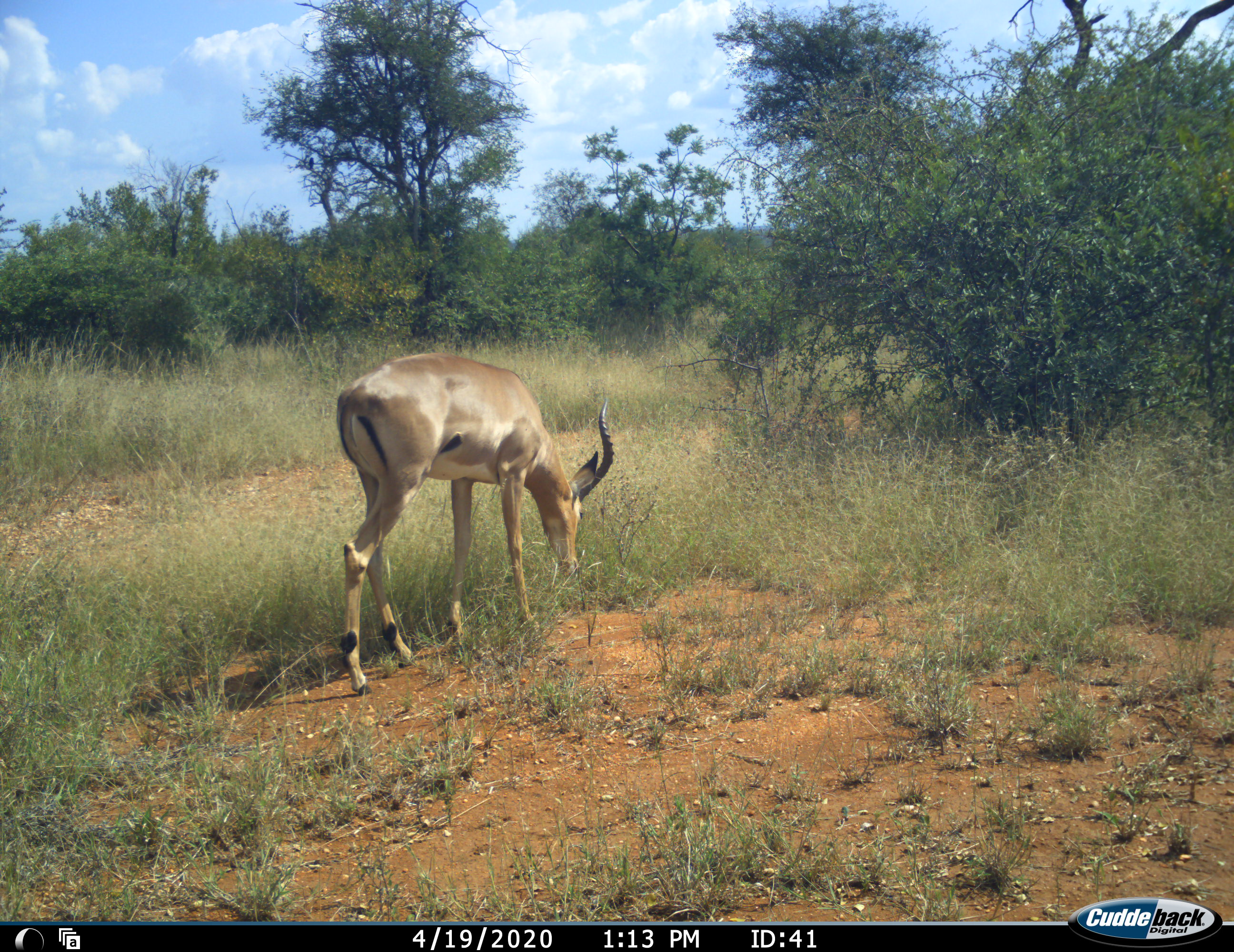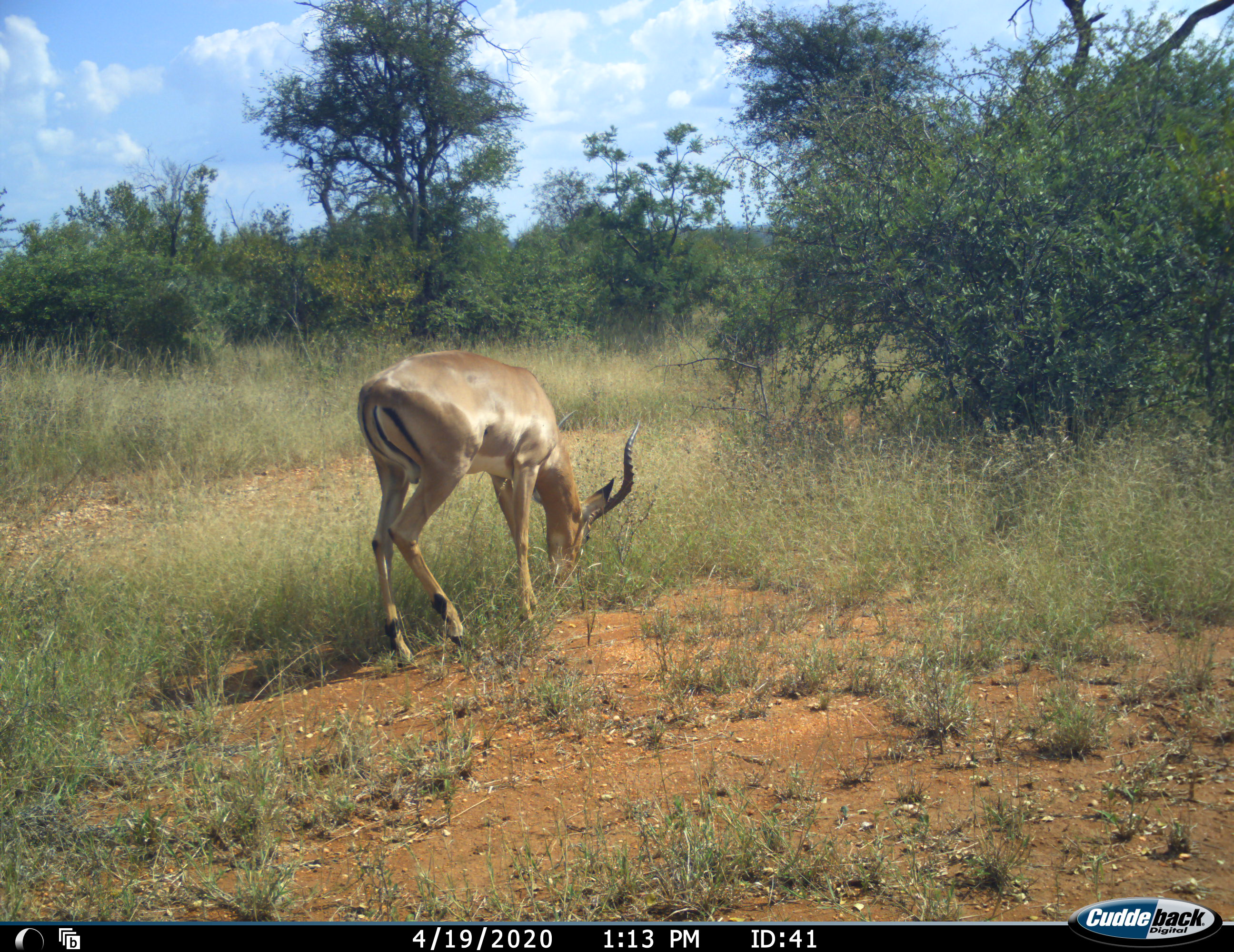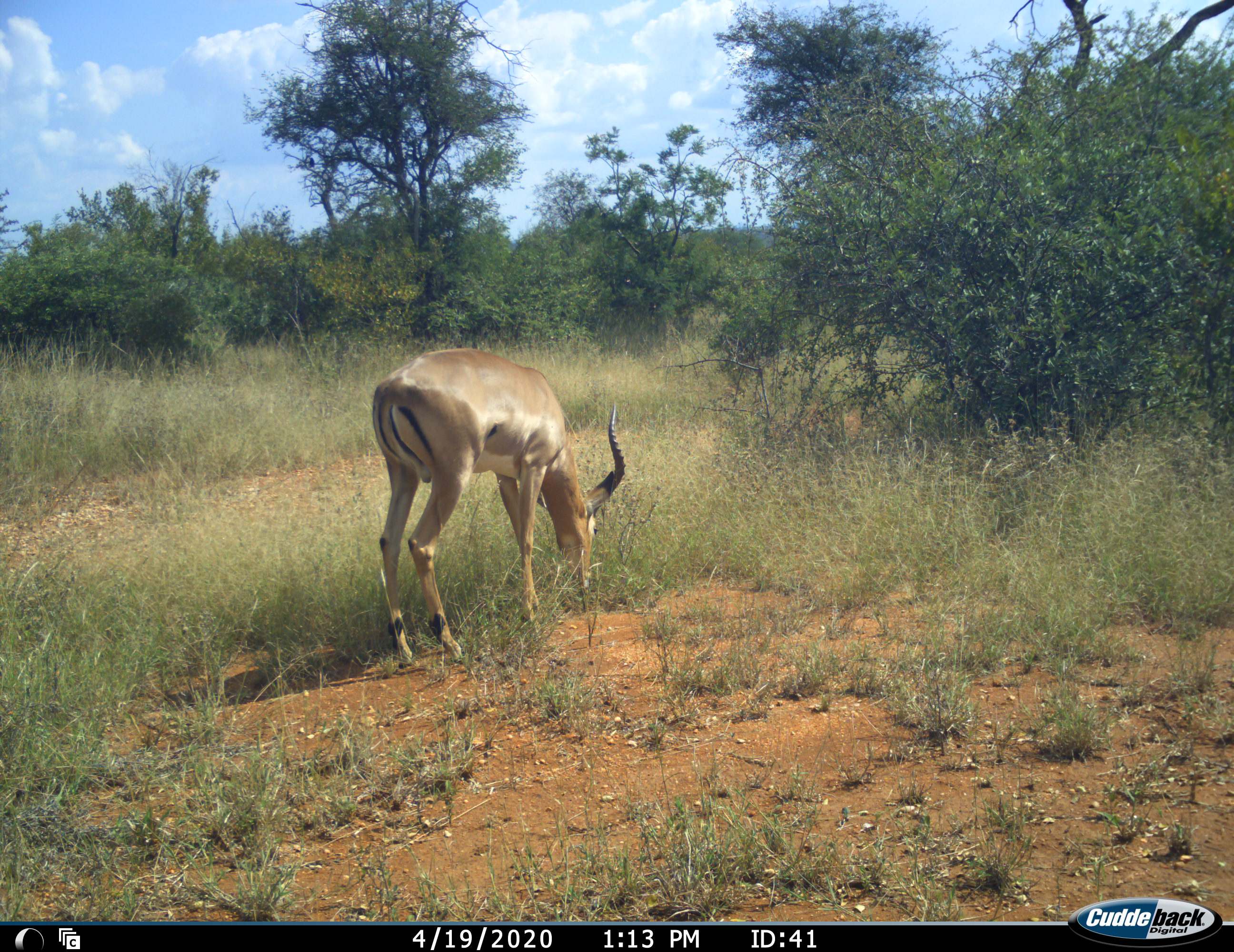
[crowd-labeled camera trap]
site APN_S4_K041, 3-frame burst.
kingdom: Animalia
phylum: Chordata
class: Mammalia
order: Artiodactyla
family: Bovidae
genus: Aepyceros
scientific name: Aepyceros melampus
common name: impala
Impala (Aepyceros melampus), count 1. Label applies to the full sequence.